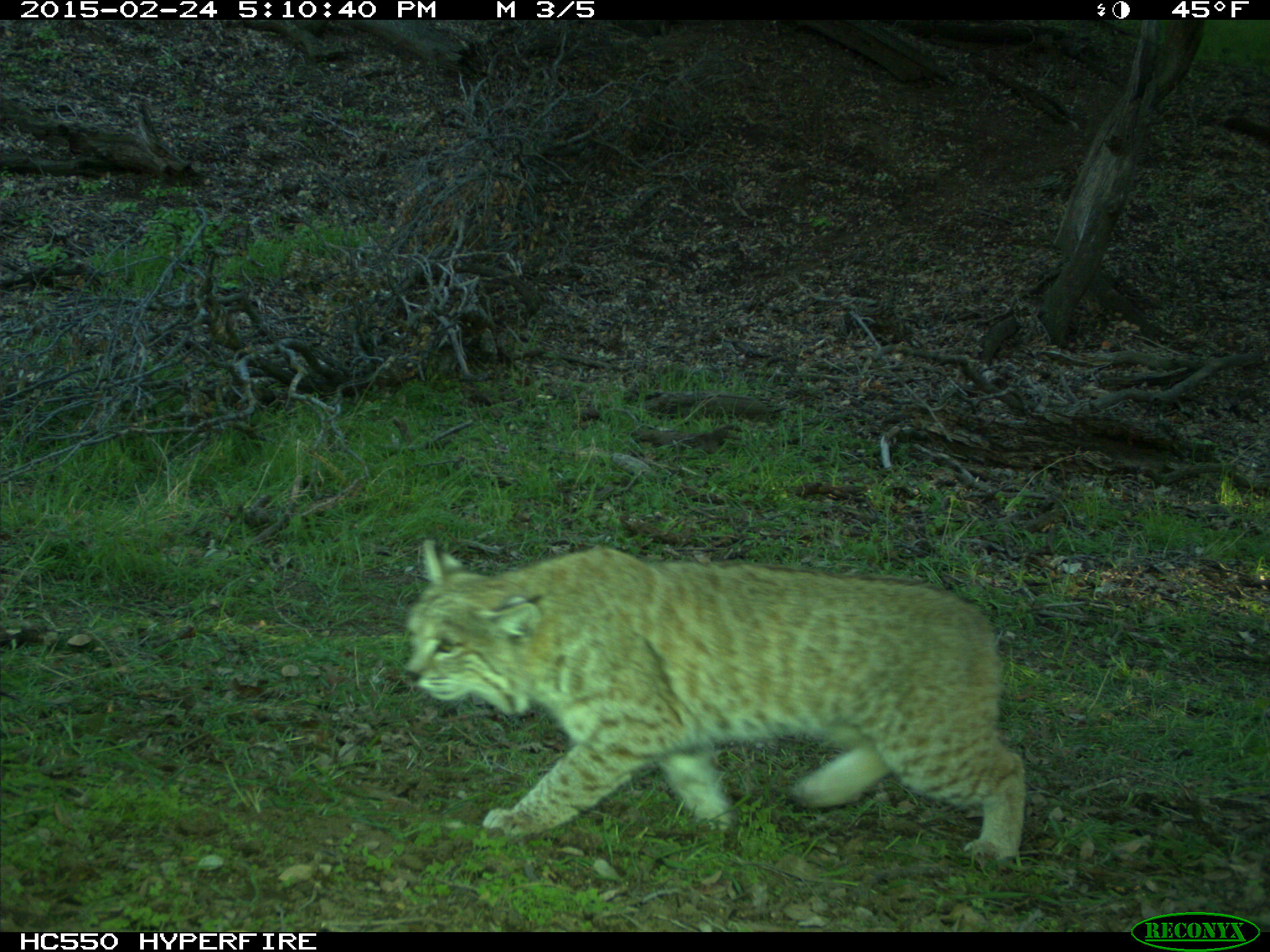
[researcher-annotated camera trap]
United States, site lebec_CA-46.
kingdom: Animalia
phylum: Chordata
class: Mammalia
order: Carnivora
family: Felidae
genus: Lynx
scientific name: Lynx rufus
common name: bobcat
Lynx rufus (bobcat).